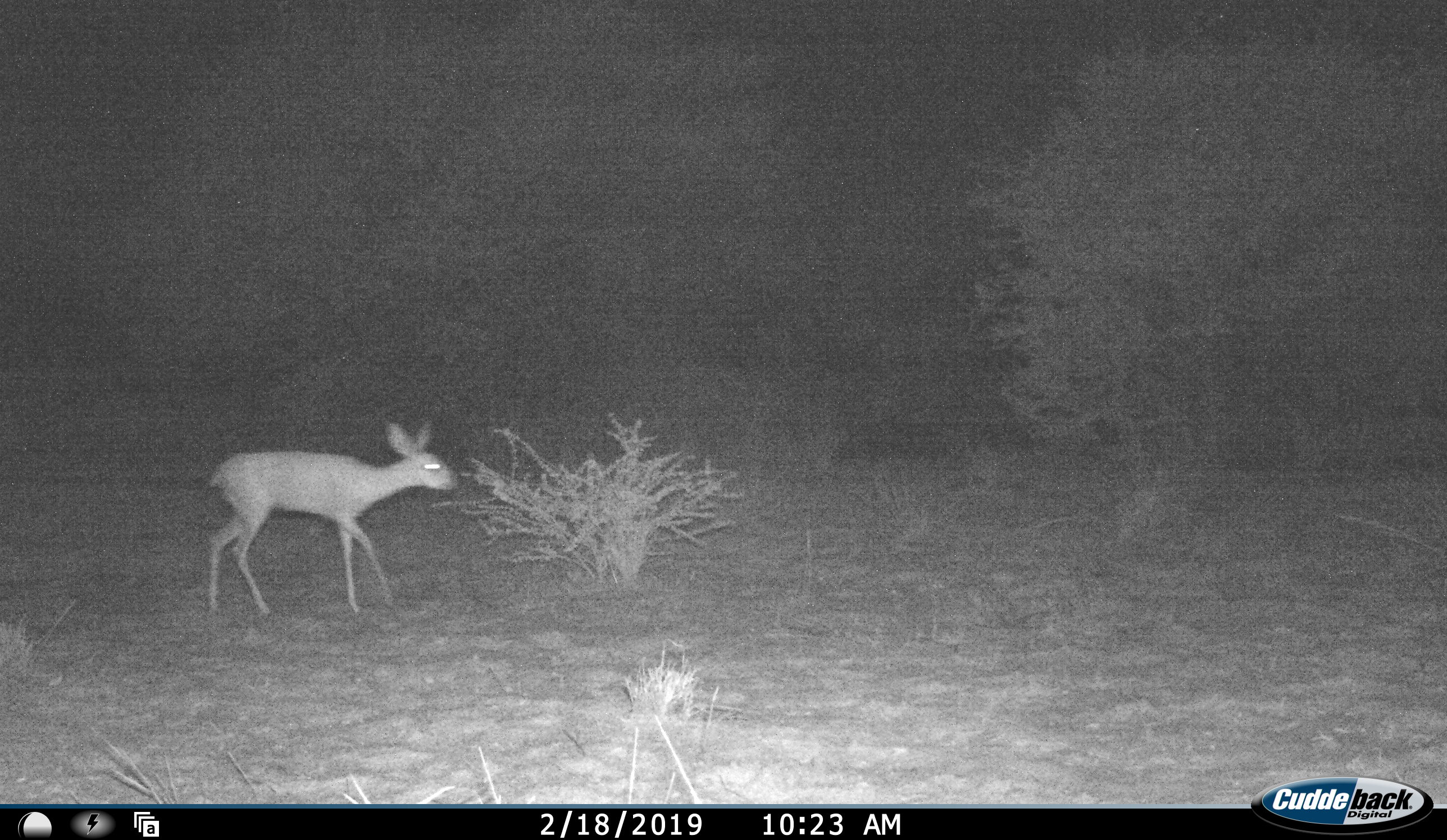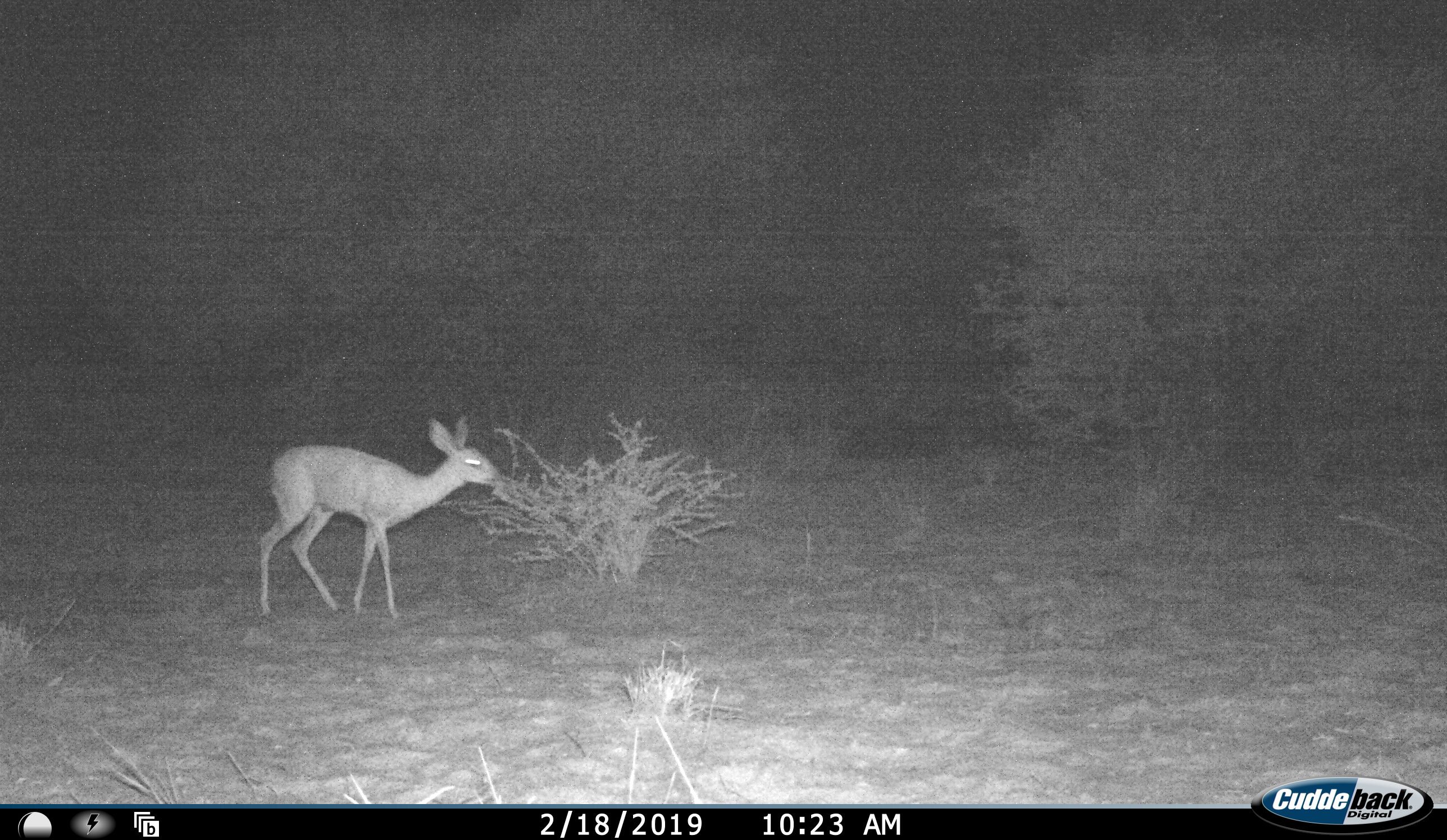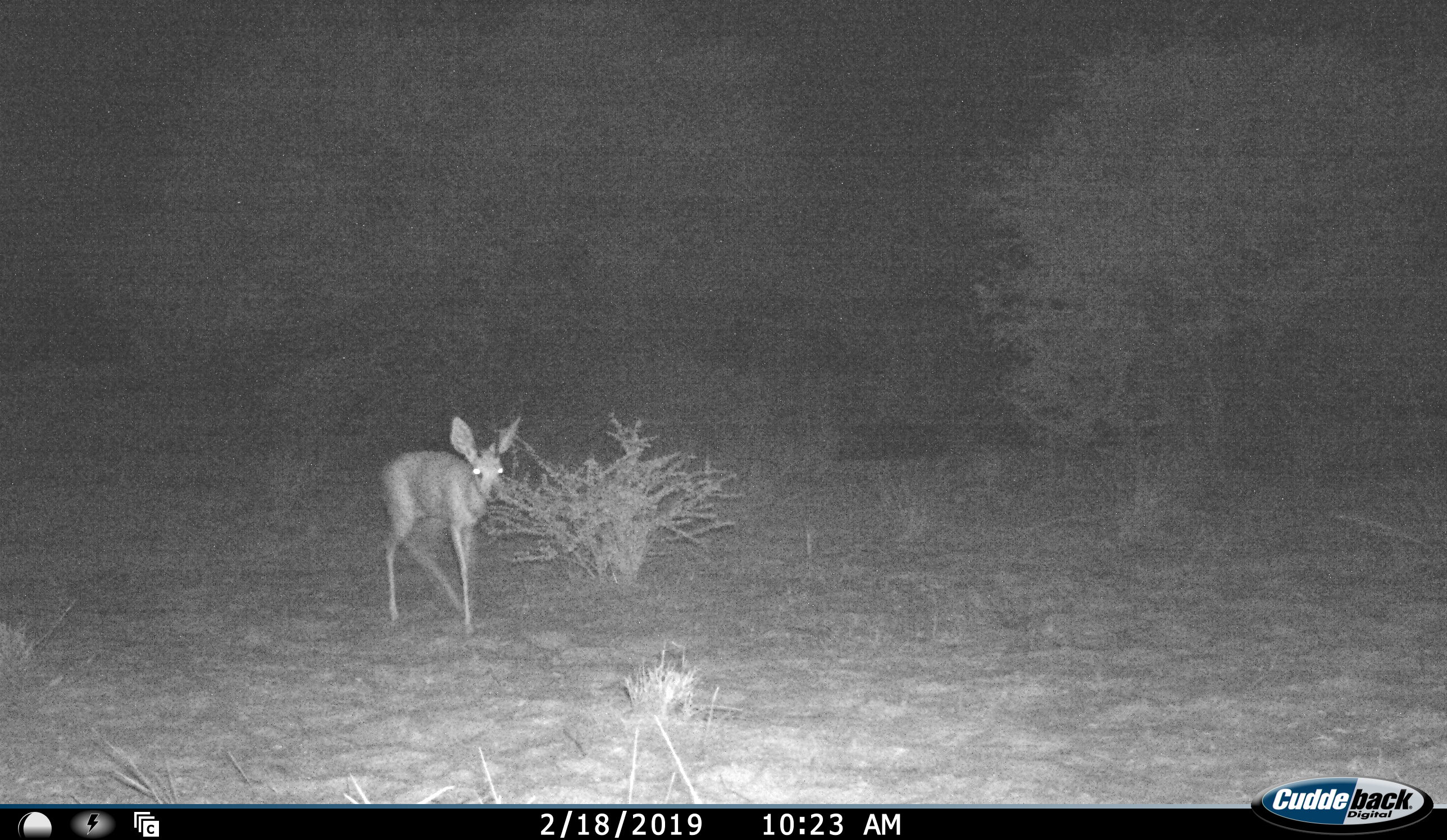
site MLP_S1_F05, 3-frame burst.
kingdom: Animalia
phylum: Chordata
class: Mammalia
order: Artiodactyla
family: Bovidae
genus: Raphicerus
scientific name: Raphicerus campestris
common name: steenbok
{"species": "steenbok (Raphicerus campestris)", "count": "1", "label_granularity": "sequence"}